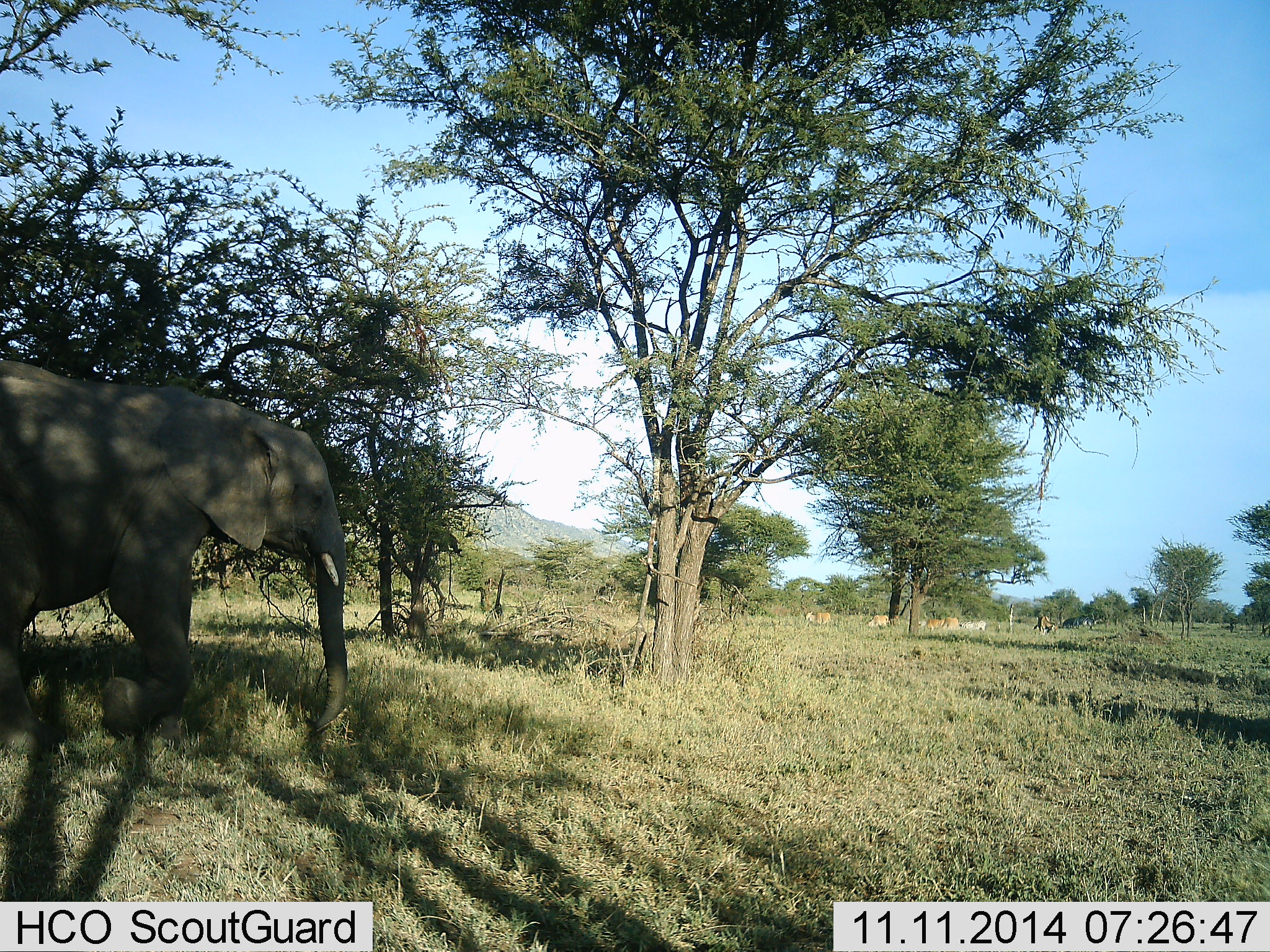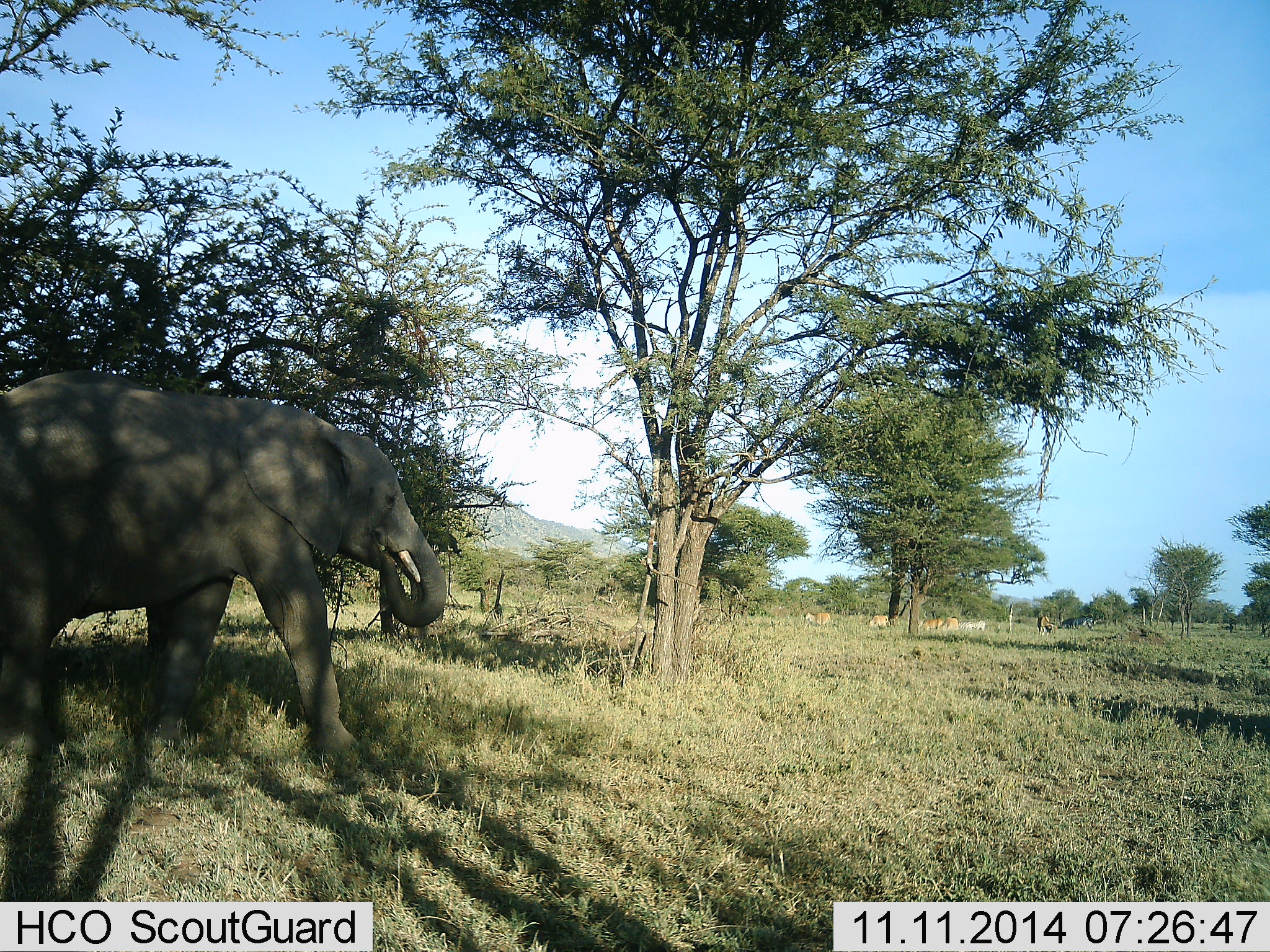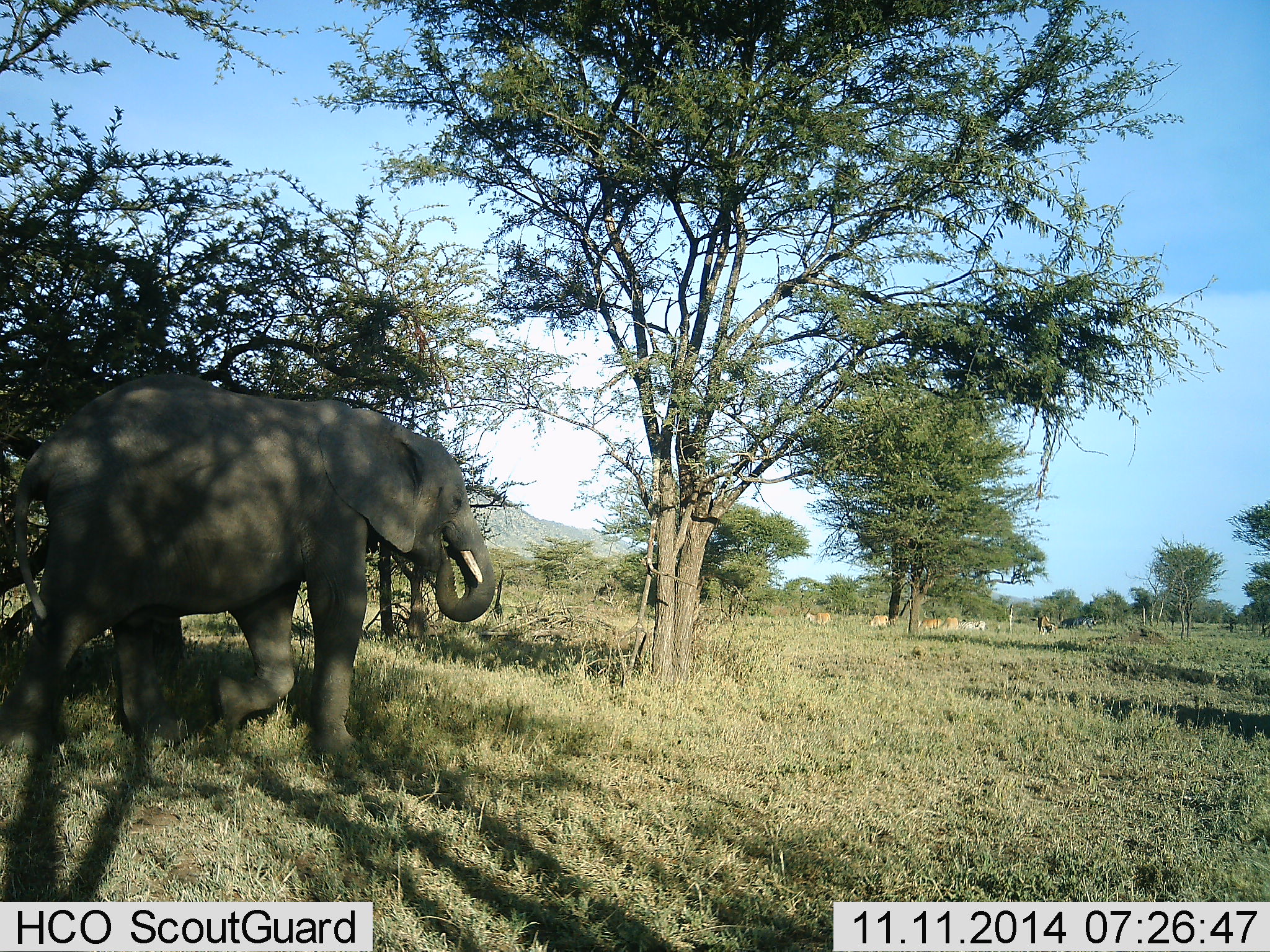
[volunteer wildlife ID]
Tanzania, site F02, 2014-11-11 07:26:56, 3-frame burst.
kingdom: Animalia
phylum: Chordata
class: Mammalia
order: Proboscidea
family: Elephantidae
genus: Loxodonta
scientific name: Loxodonta africana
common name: african bush elephant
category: elephant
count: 1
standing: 20%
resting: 0%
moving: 80%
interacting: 0%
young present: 0%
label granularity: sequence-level